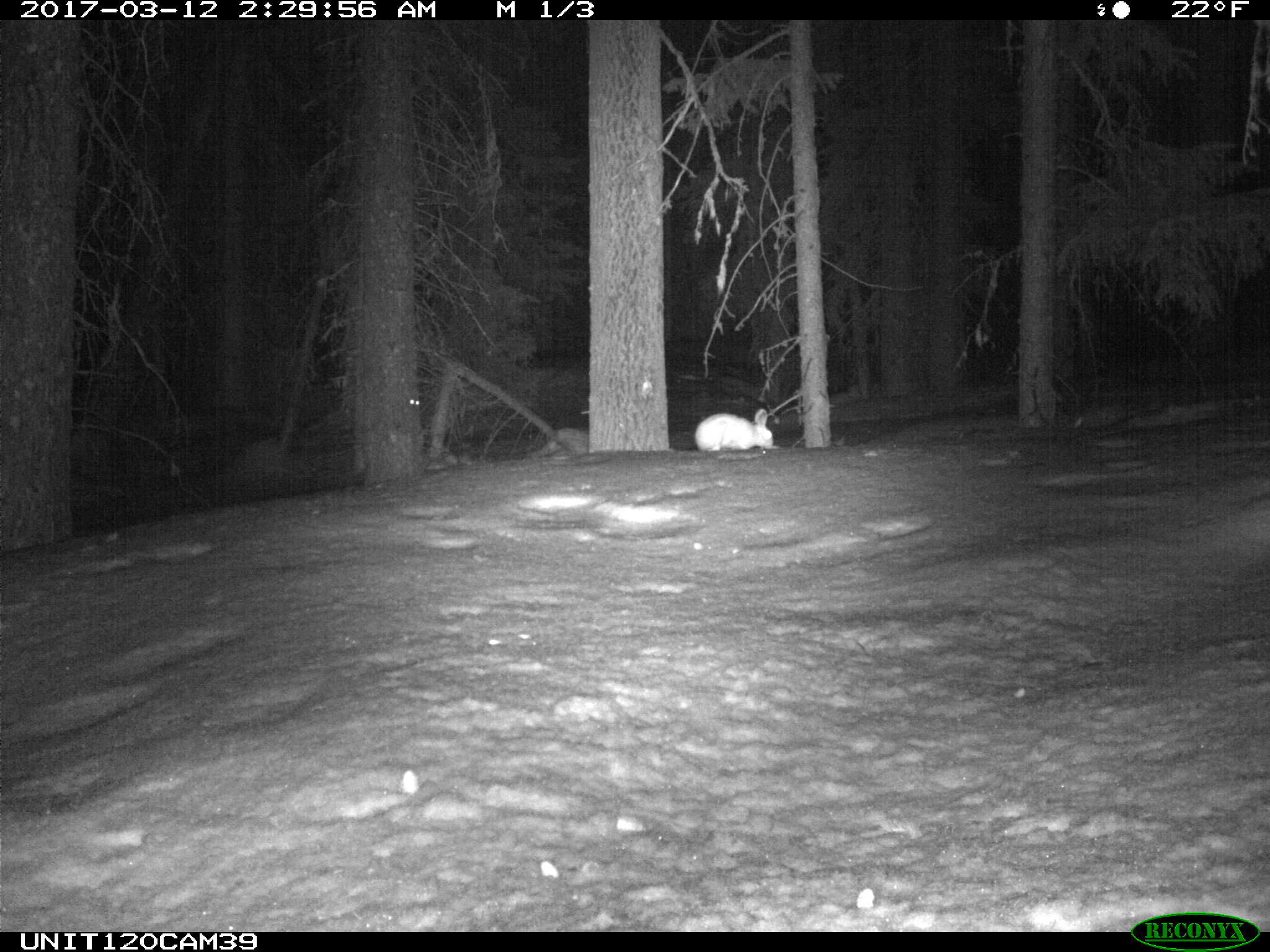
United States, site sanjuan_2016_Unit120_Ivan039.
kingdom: Animalia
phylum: Chordata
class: Mammalia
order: Lagomorpha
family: Leporidae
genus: Lepus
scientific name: Lepus americanus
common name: snowshoe hare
Lepus americanus (snowshoe hare).